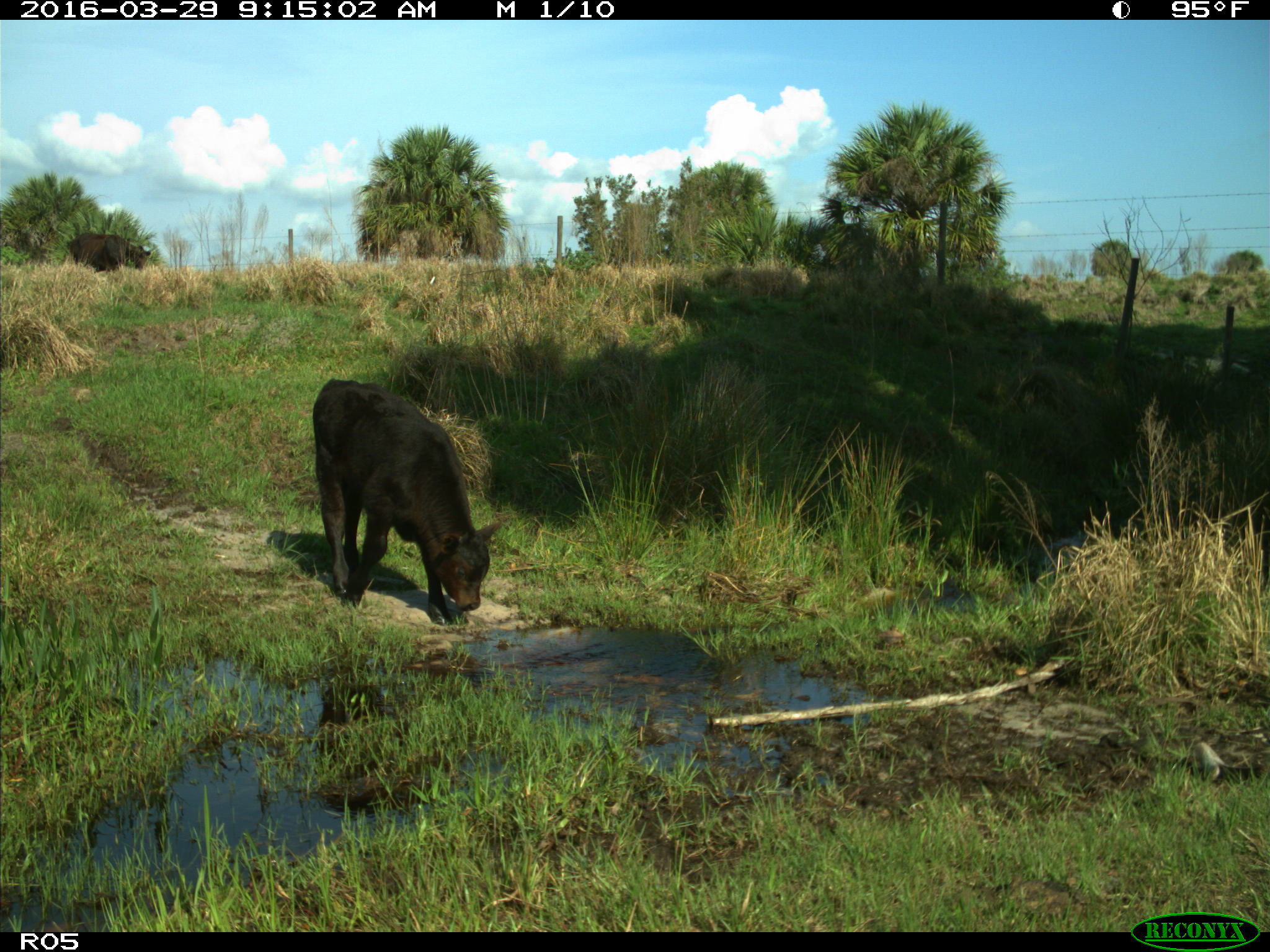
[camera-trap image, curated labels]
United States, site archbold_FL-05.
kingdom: Animalia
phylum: Chordata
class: Mammalia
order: Artiodactyla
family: Bovidae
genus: Bos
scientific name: Bos taurus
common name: domestic cow